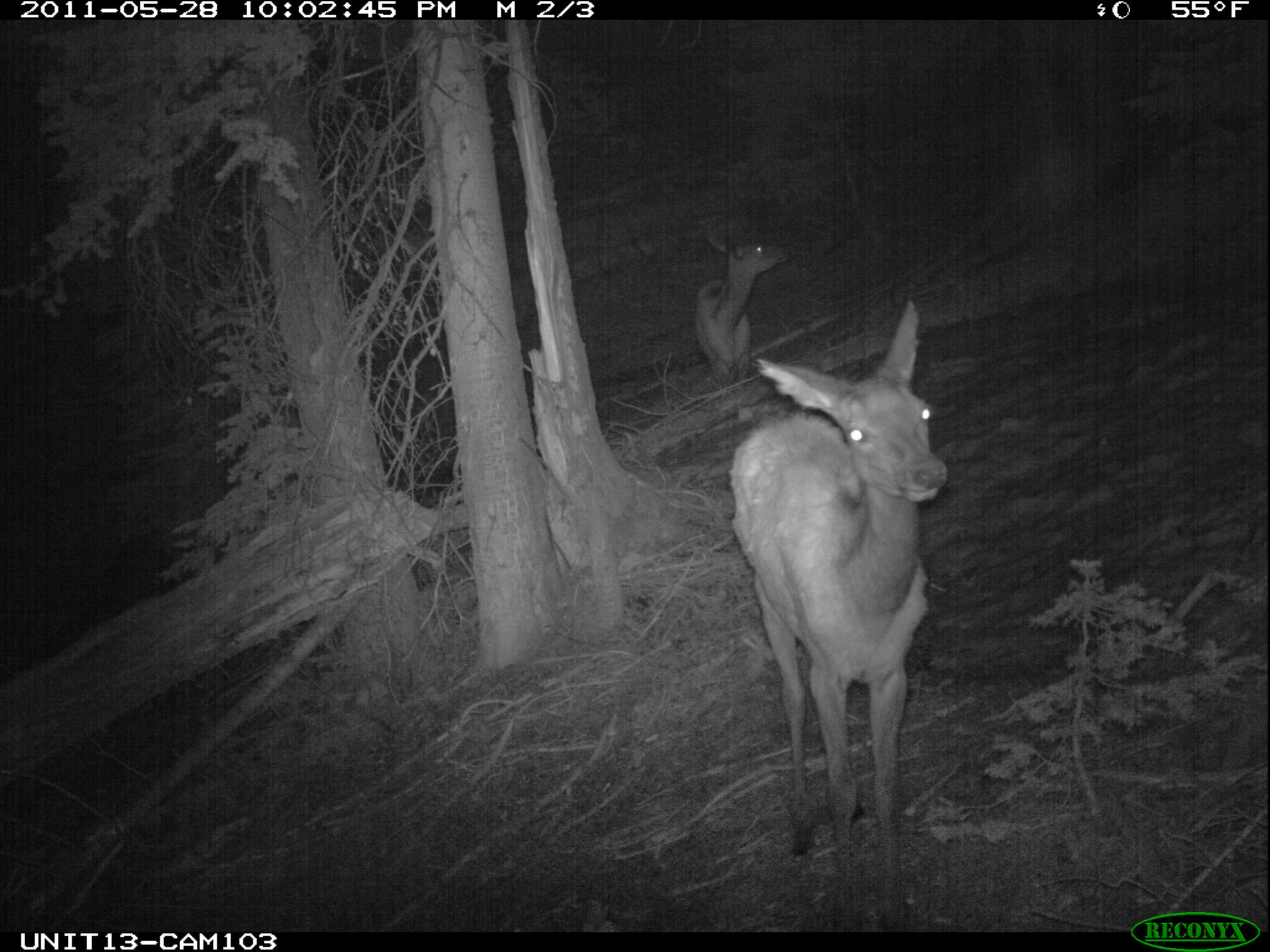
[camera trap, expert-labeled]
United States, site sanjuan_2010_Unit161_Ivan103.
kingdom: Animalia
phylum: Chordata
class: Mammalia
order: Artiodactyla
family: Cervidae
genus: Cervus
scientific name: Cervus elaphus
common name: red deer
Cervus elaphus (red deer).